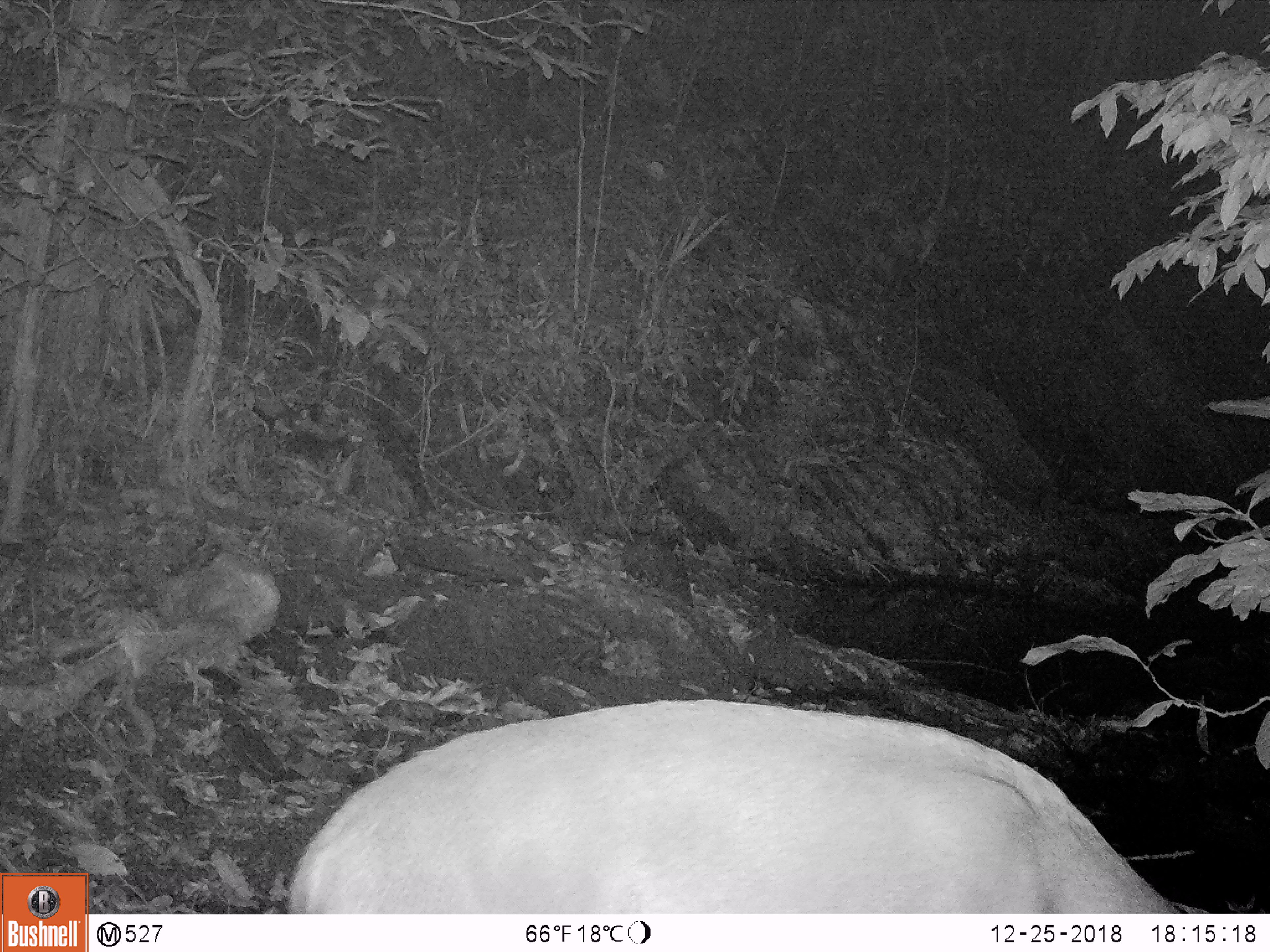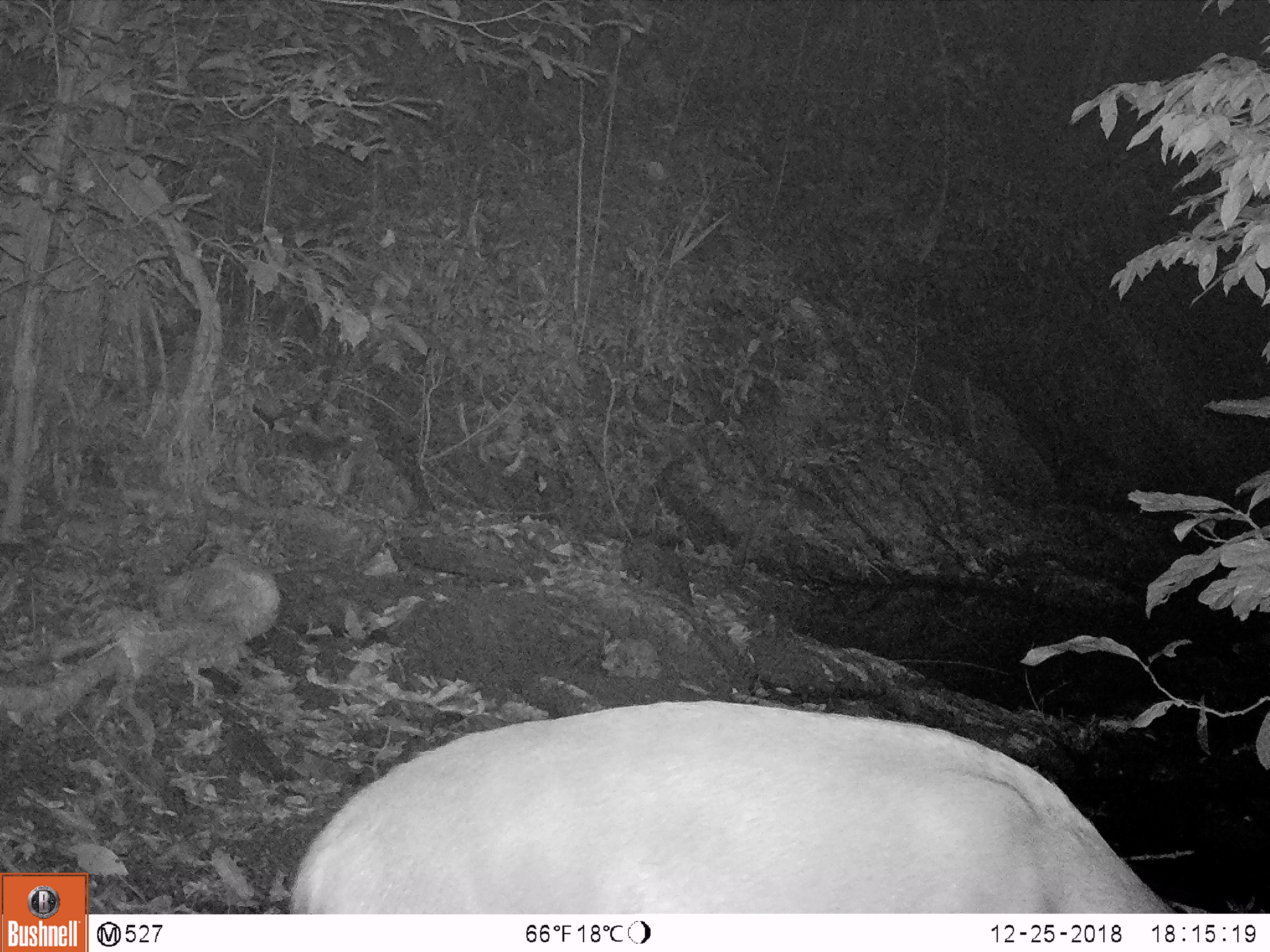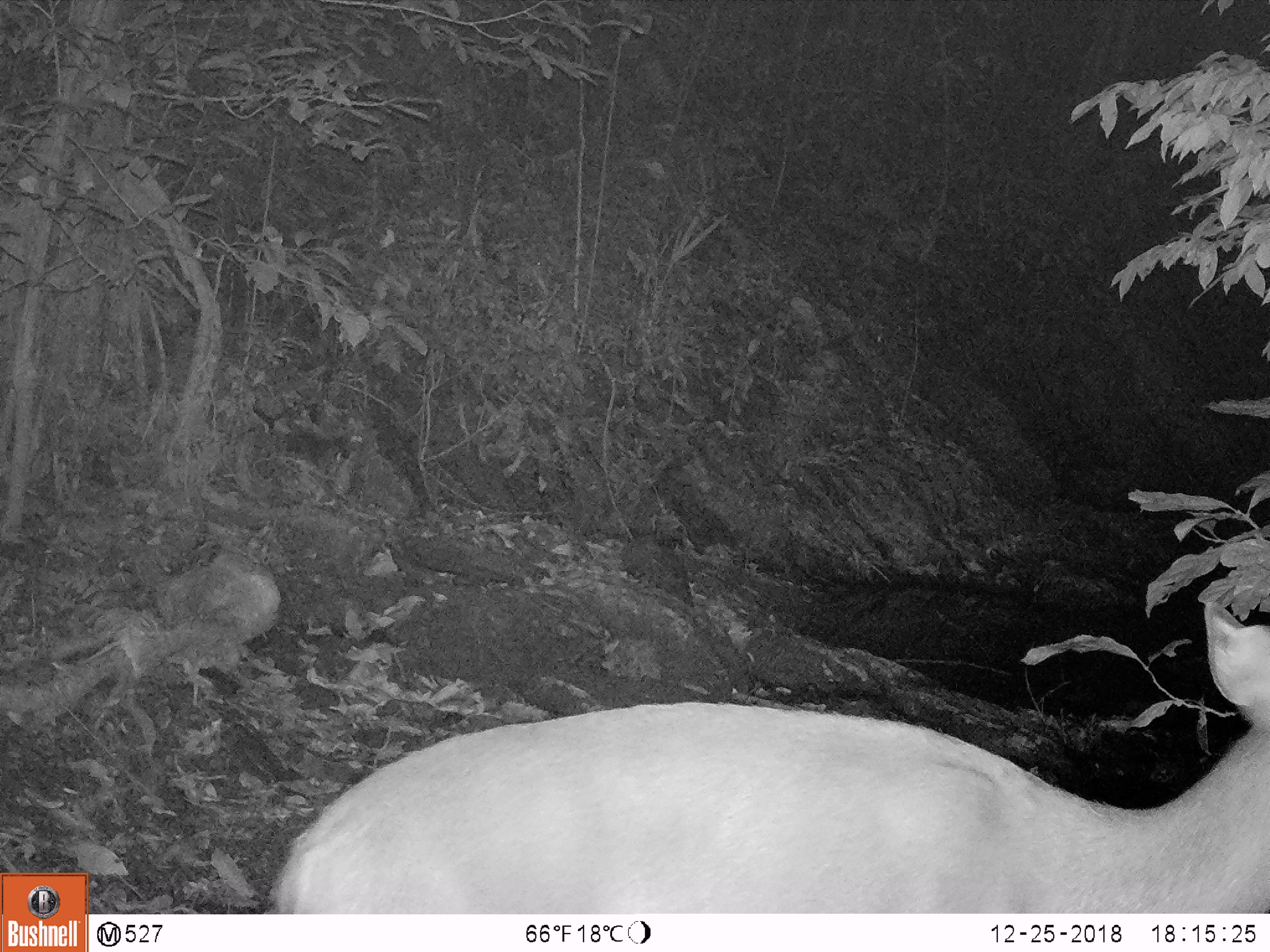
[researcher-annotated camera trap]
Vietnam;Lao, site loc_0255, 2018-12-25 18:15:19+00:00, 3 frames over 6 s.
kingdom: Animalia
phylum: Chordata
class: Mammalia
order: Artiodactyla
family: Cervidae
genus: Rusa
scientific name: Rusa unicolor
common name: sambar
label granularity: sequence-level